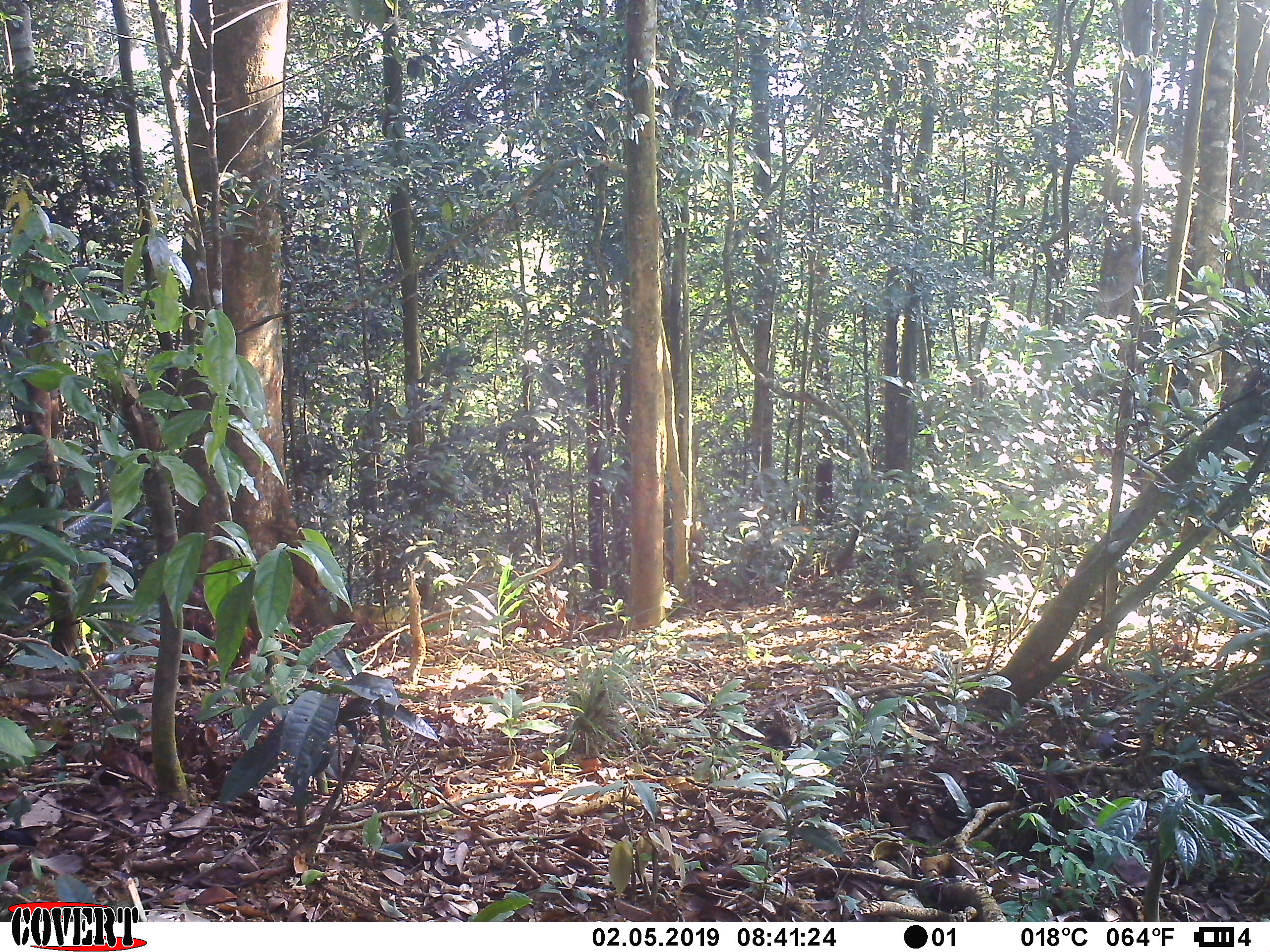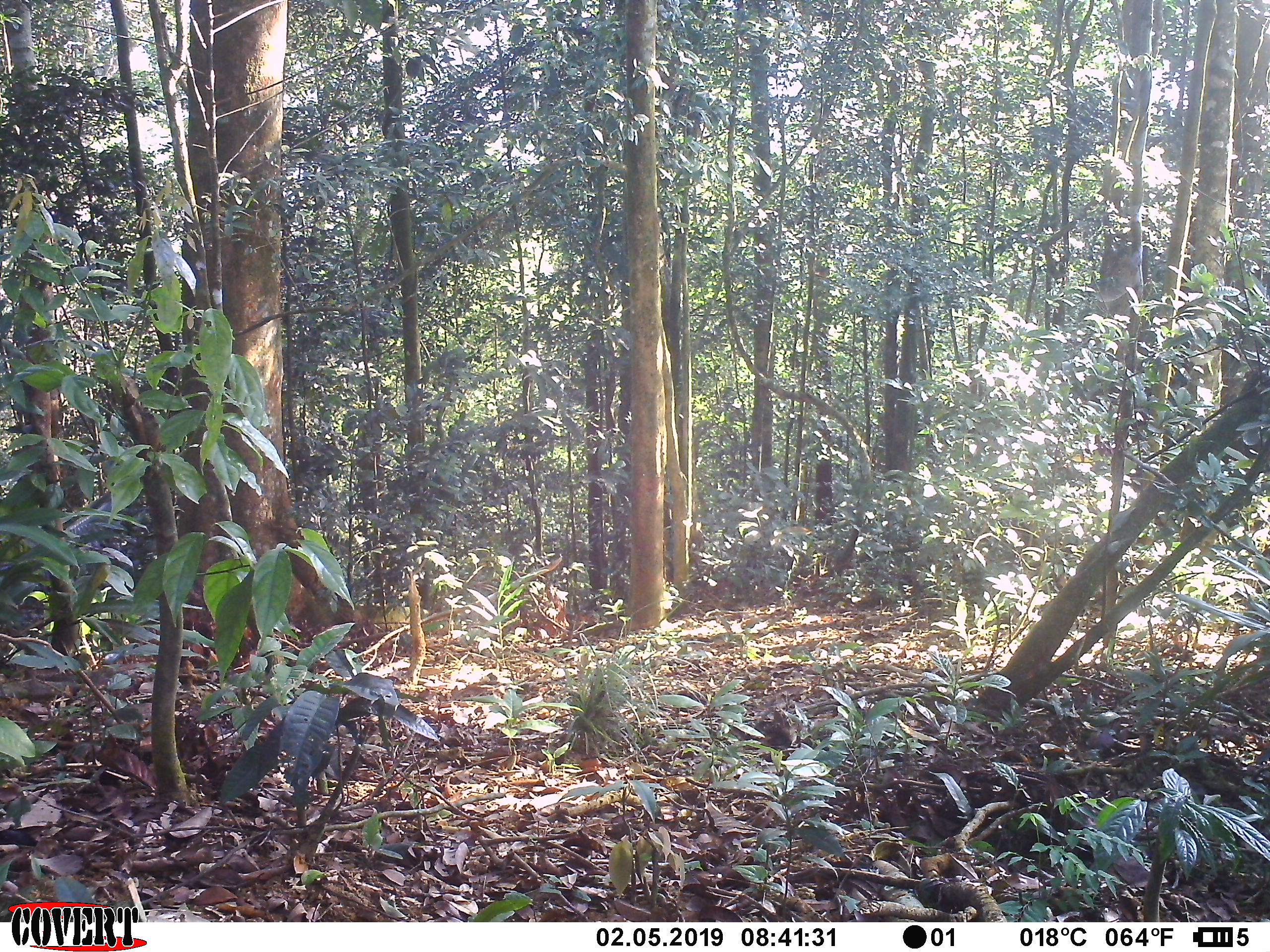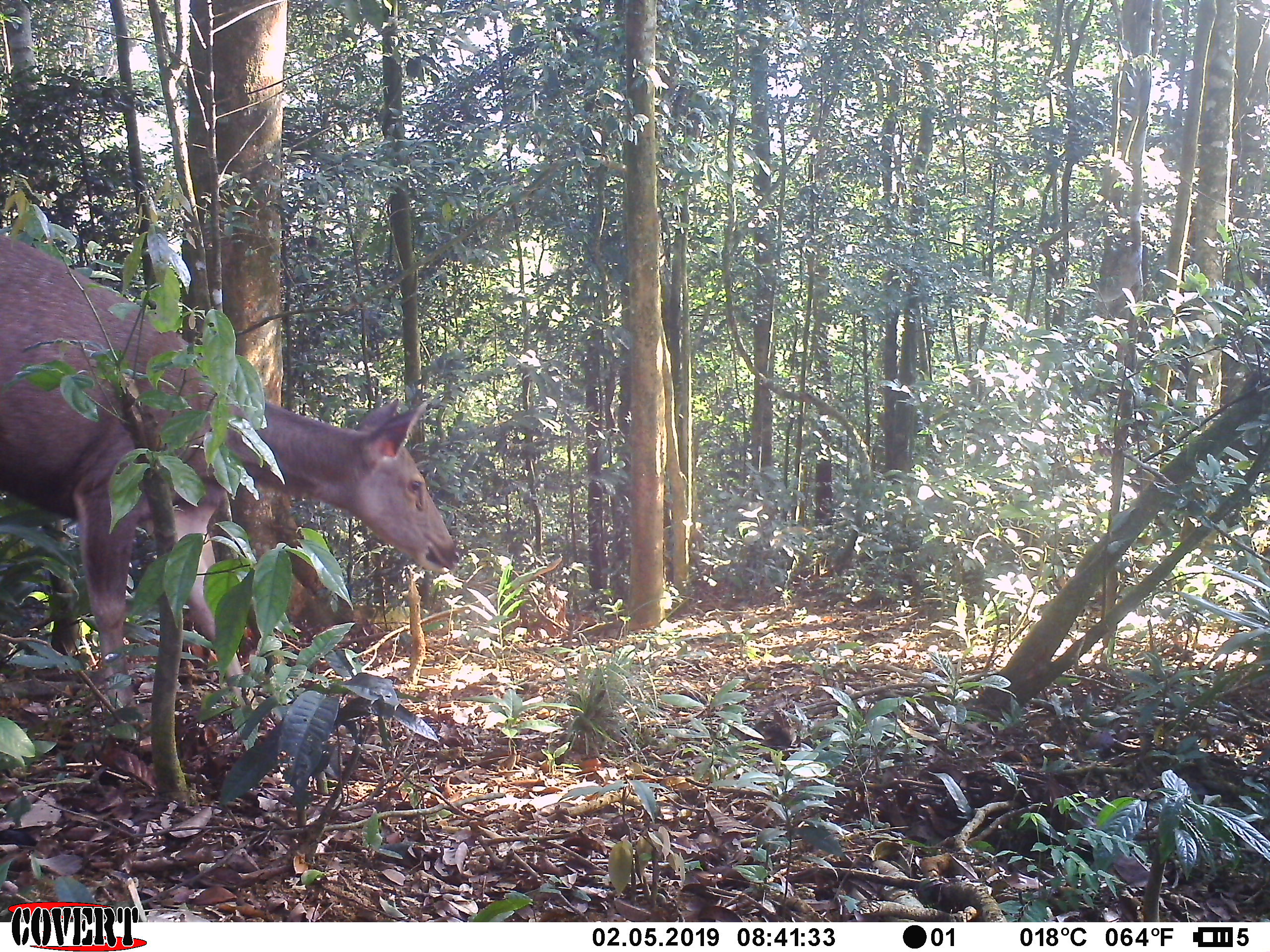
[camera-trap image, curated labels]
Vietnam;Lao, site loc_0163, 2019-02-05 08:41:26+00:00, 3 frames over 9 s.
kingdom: Animalia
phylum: Chordata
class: Mammalia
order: Artiodactyla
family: Cervidae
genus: Rusa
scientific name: Rusa unicolor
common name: sambar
Sambar (Rusa unicolor). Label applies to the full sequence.